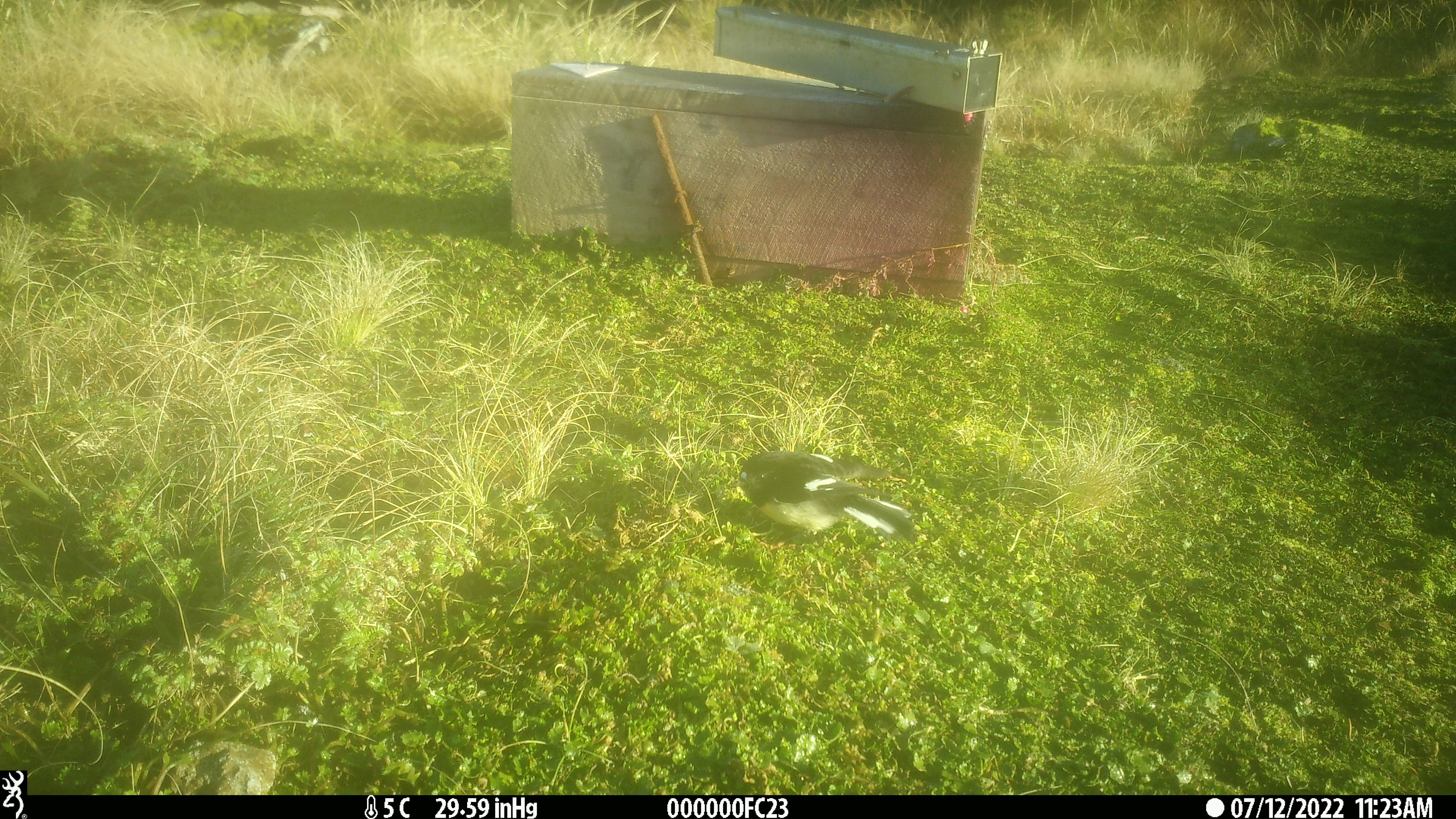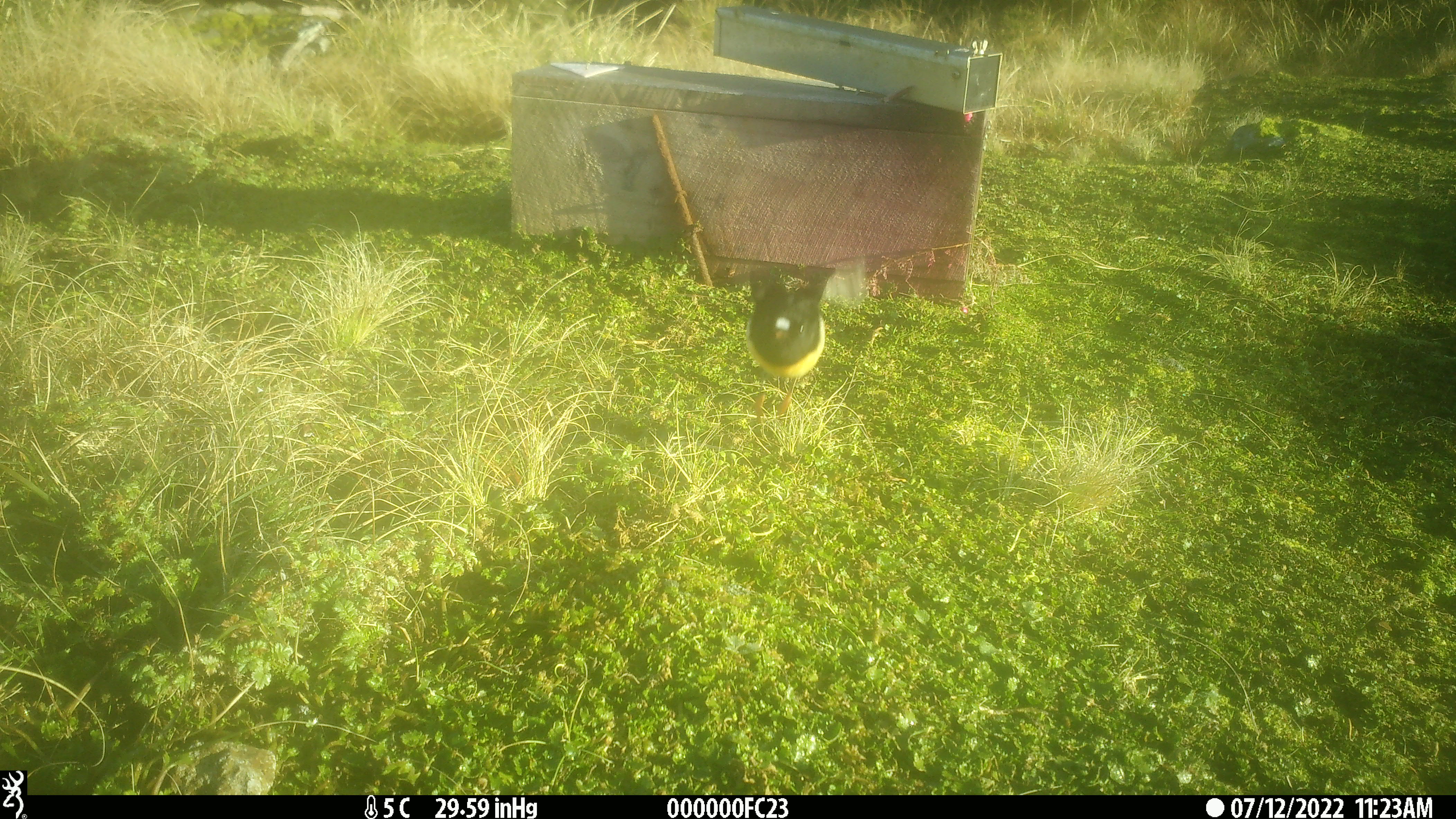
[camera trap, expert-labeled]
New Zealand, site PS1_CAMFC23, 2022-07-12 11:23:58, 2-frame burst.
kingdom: Animalia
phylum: Chordata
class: Aves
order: Passeriformes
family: Petroicidae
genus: Petroica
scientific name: Petroica macrocephala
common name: tomtit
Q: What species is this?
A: Tomtit (Petroica macrocephala).